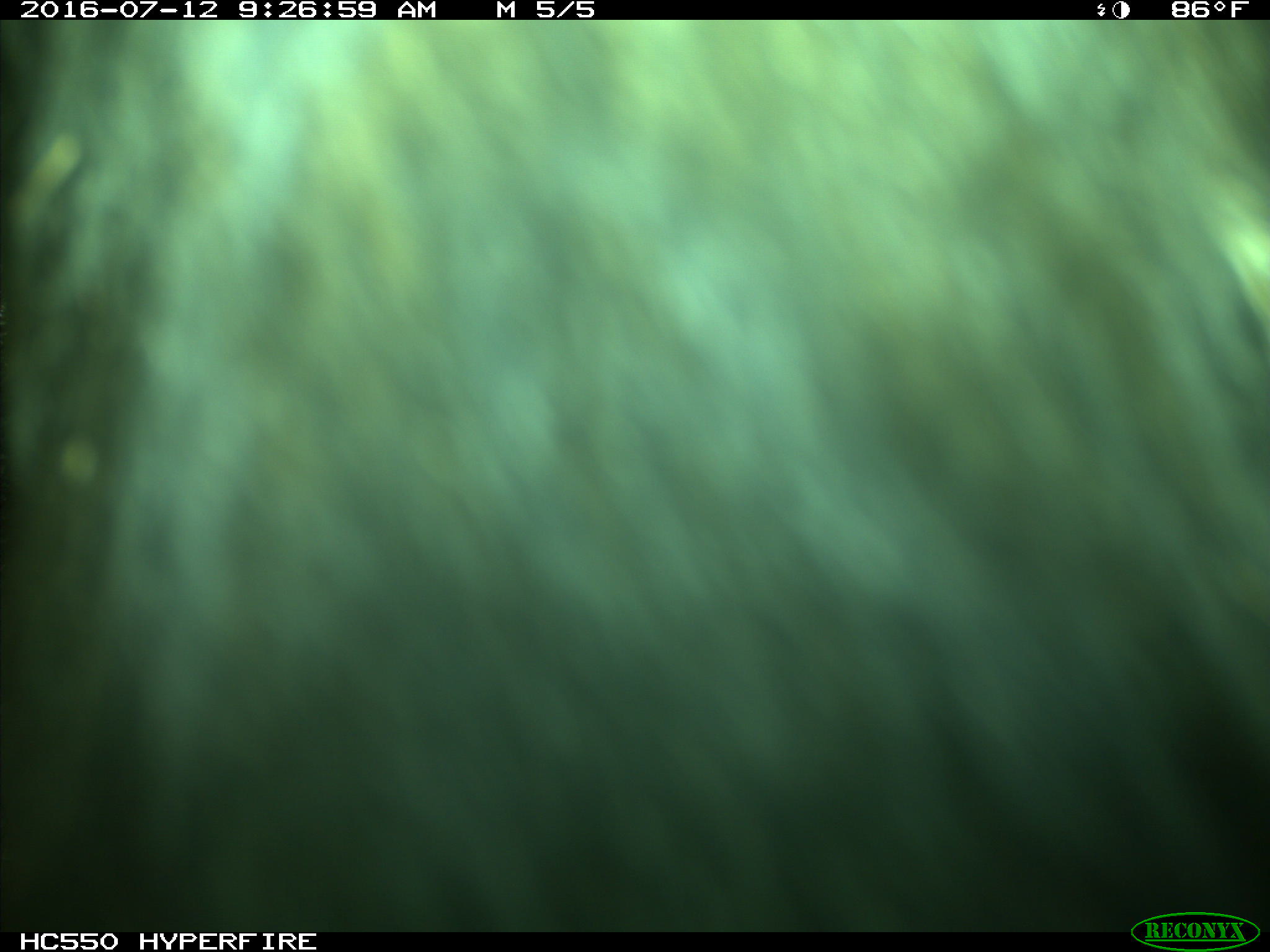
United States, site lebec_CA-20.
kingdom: Animalia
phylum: Chordata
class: Mammalia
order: Artiodactyla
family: Bovidae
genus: Bos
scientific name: Bos taurus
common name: domestic cow